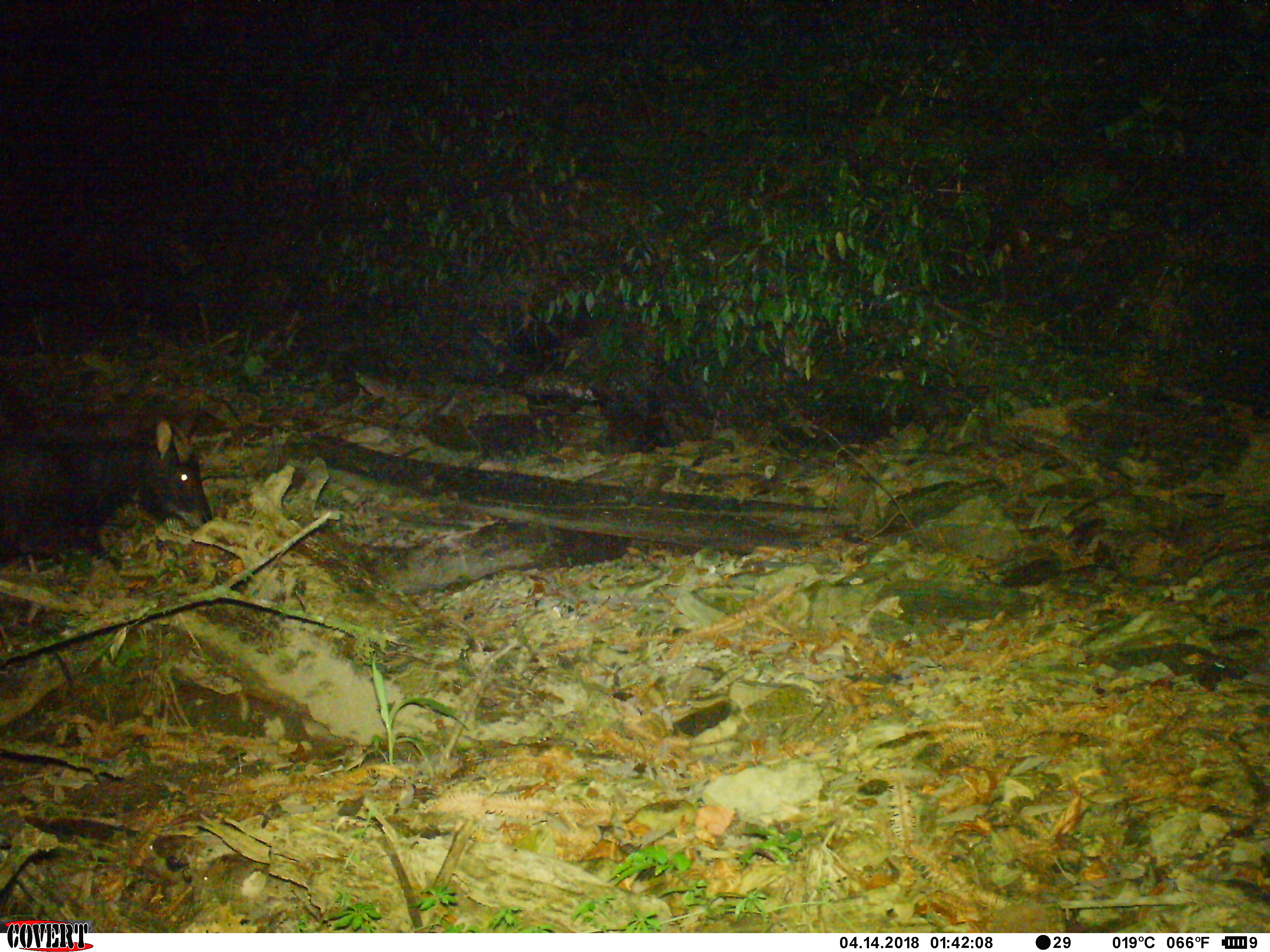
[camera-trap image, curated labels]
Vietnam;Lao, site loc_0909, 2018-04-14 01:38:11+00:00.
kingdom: Animalia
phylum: Chordata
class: Mammalia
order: Artiodactyla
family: Bovidae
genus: Capricornis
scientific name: Capricornis sumatraensis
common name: chinese serow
Chinese serow (Capricornis sumatraensis). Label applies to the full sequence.